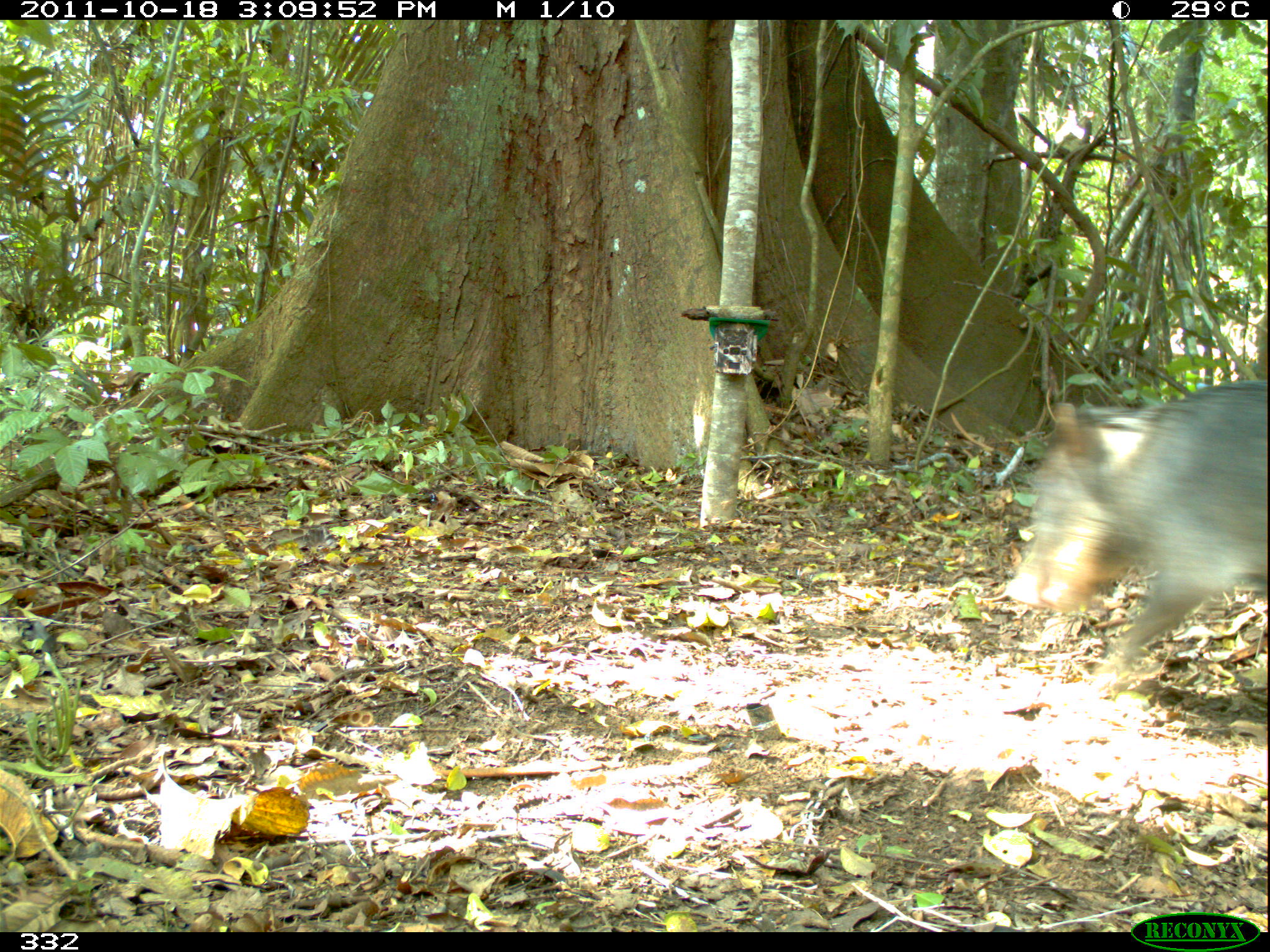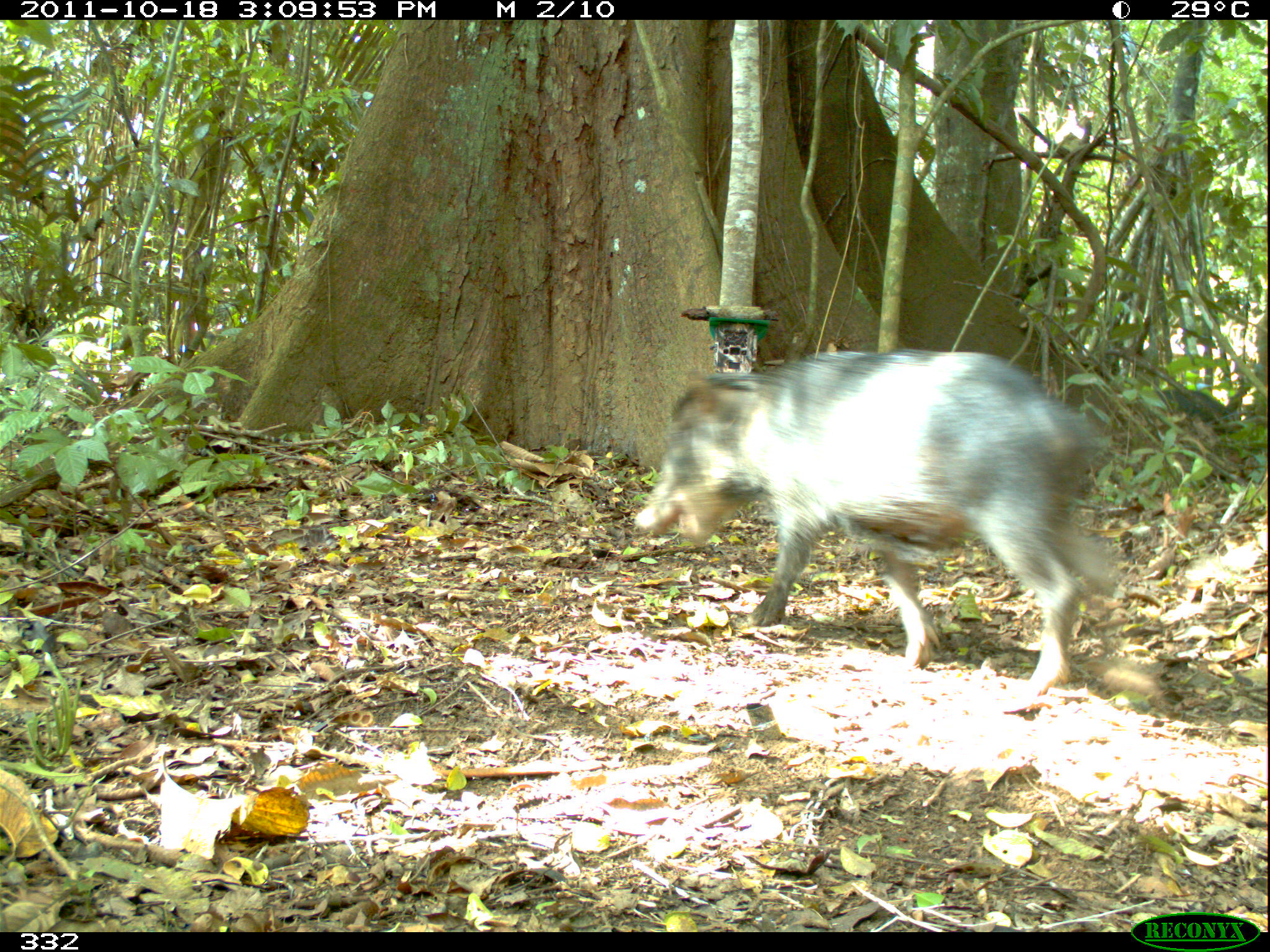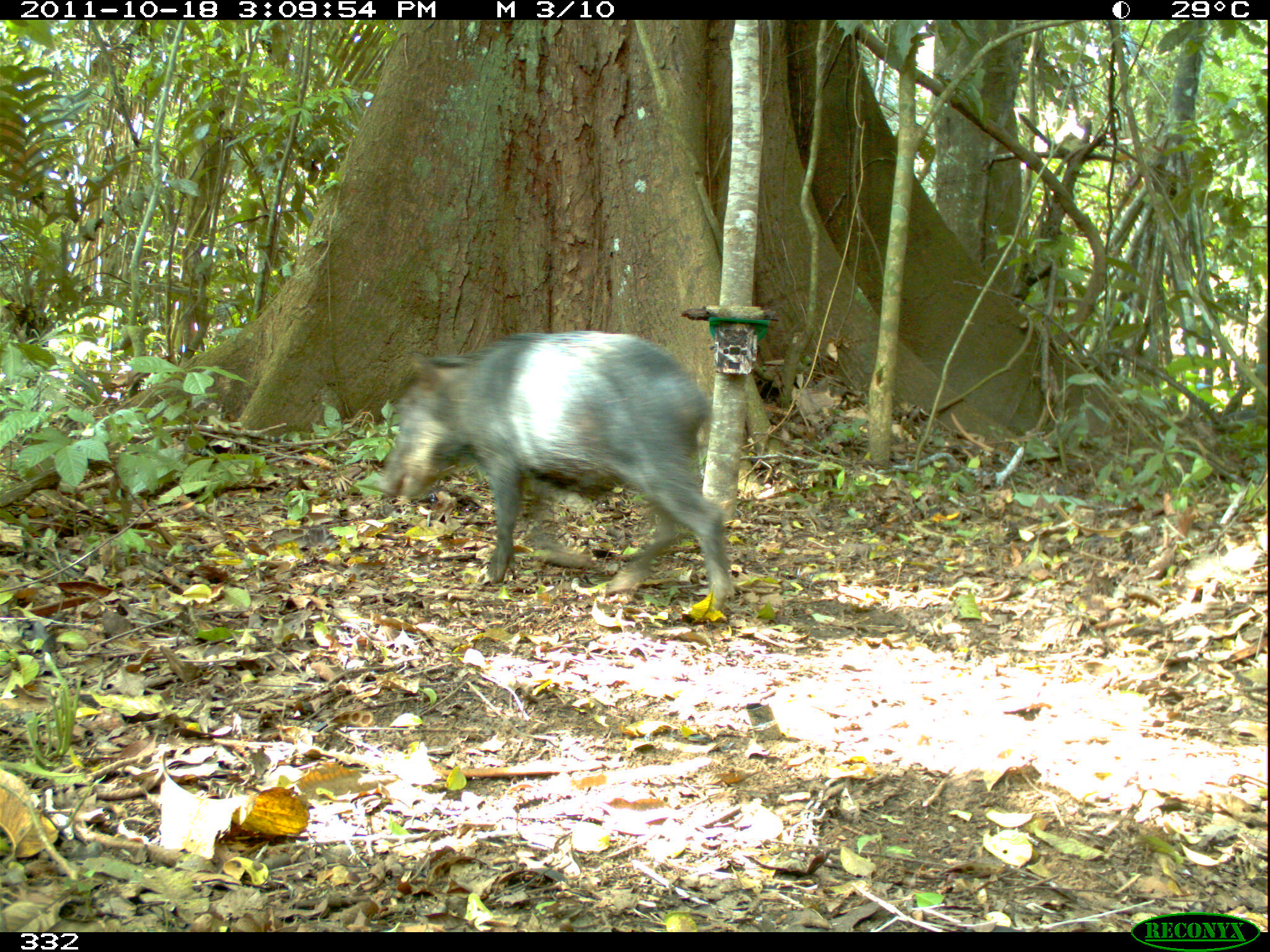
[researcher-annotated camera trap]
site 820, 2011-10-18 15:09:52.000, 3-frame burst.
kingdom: Animalia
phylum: Chordata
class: Mammalia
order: Artiodactyla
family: Tayassuidae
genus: Tayassu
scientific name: Tayassu pecari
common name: white-lipped peccary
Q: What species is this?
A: Tayassu pecari (white-lipped peccary).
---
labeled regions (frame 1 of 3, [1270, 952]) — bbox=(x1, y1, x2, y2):
tayassu pecari: bbox=(1006, 375, 1270, 688)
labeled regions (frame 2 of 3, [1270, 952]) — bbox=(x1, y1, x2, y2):
tayassu pecari: bbox=(630, 340, 1127, 690)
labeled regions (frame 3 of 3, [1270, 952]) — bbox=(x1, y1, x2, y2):
tayassu pecari: bbox=(366, 320, 733, 617)